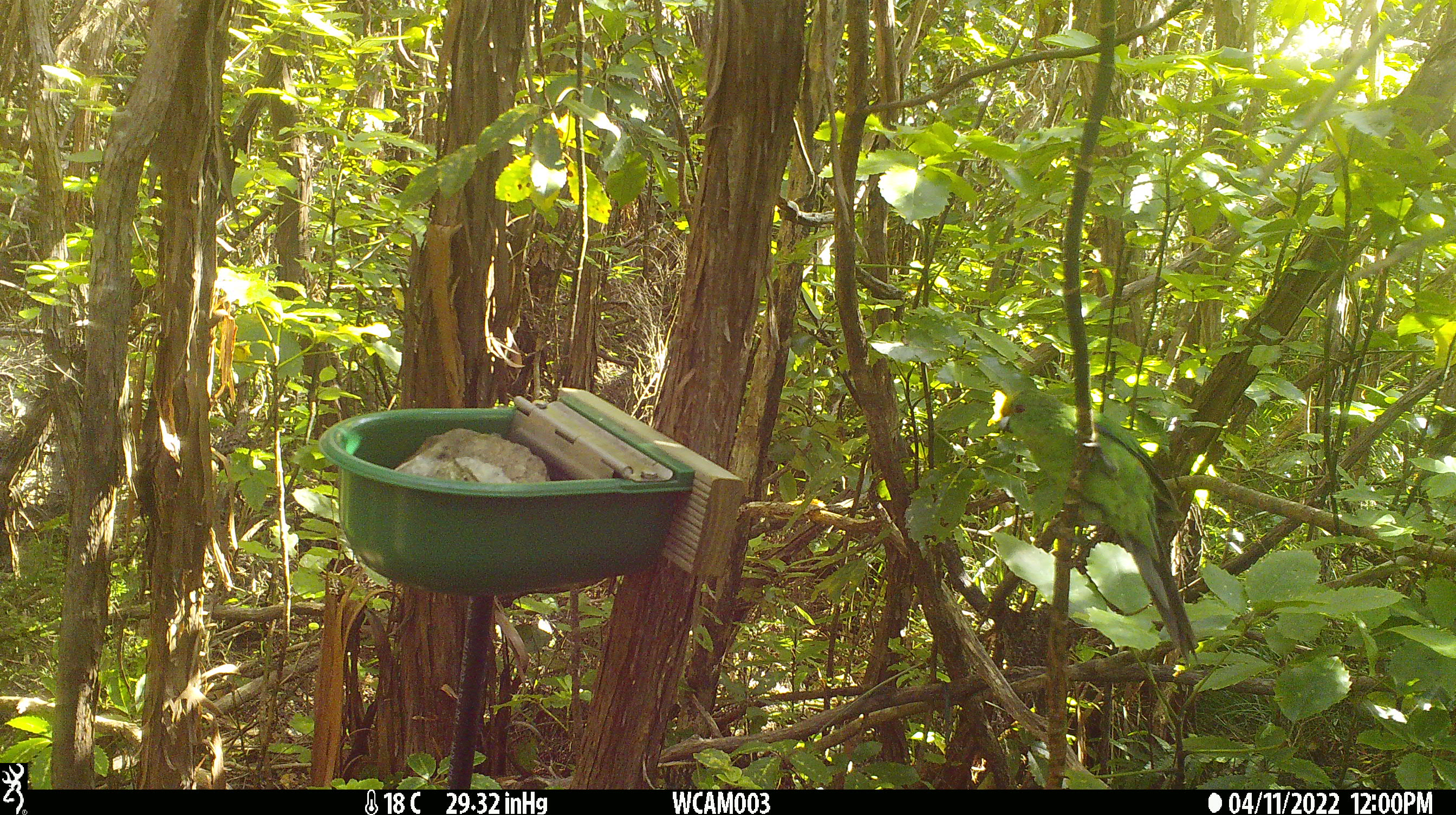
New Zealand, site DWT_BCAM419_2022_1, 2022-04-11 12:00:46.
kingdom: Animalia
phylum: Chordata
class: Aves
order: Psittaciformes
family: Psittaculidae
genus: Cyanoramphus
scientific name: Cyanoramphus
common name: parakeet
Parakeet (Cyanoramphus).